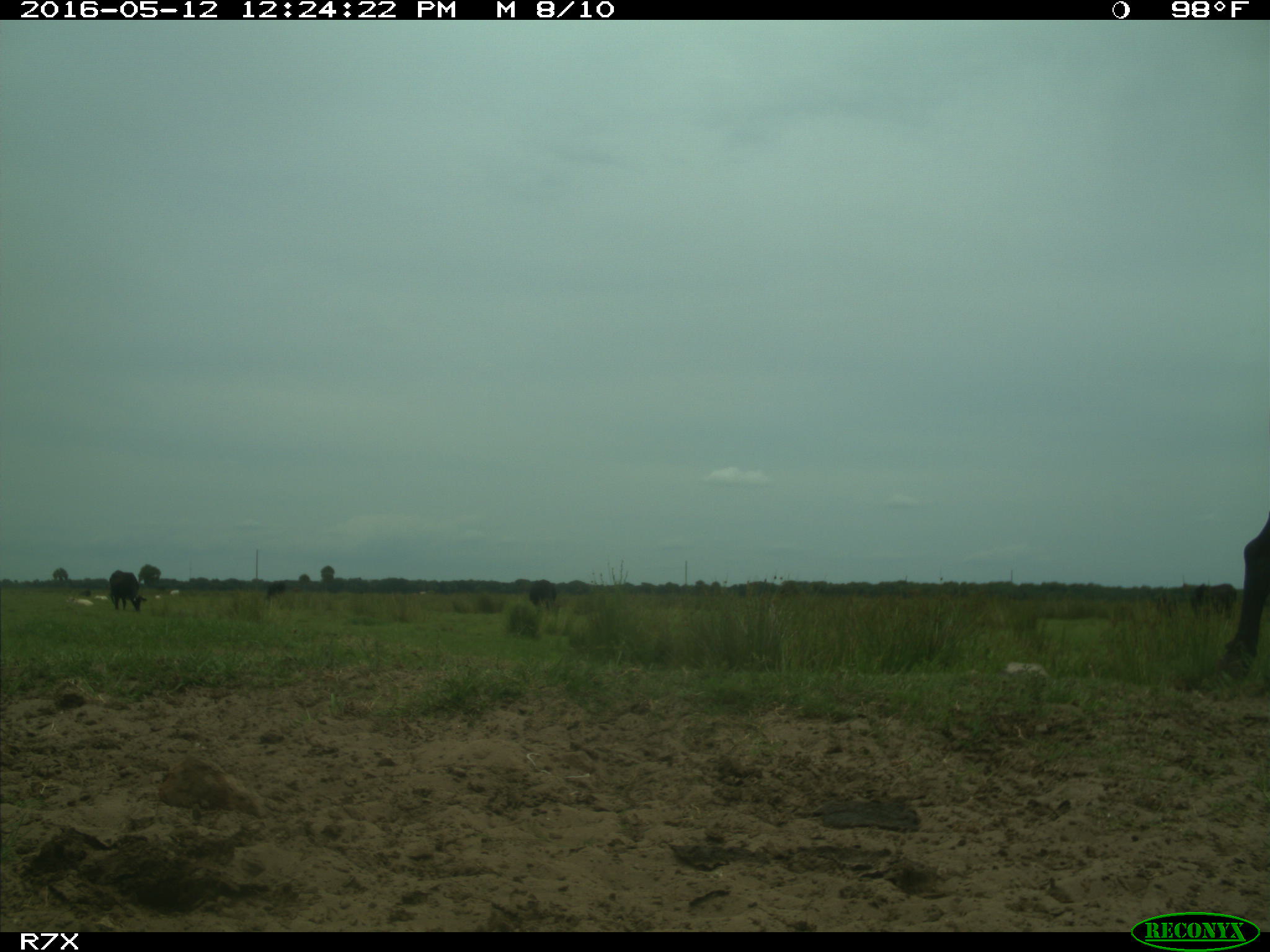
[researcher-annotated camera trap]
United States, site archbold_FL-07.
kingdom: Animalia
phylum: Chordata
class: Mammalia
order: Artiodactyla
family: Bovidae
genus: Bos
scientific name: Bos taurus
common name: domestic cow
Bos taurus (domestic cow).